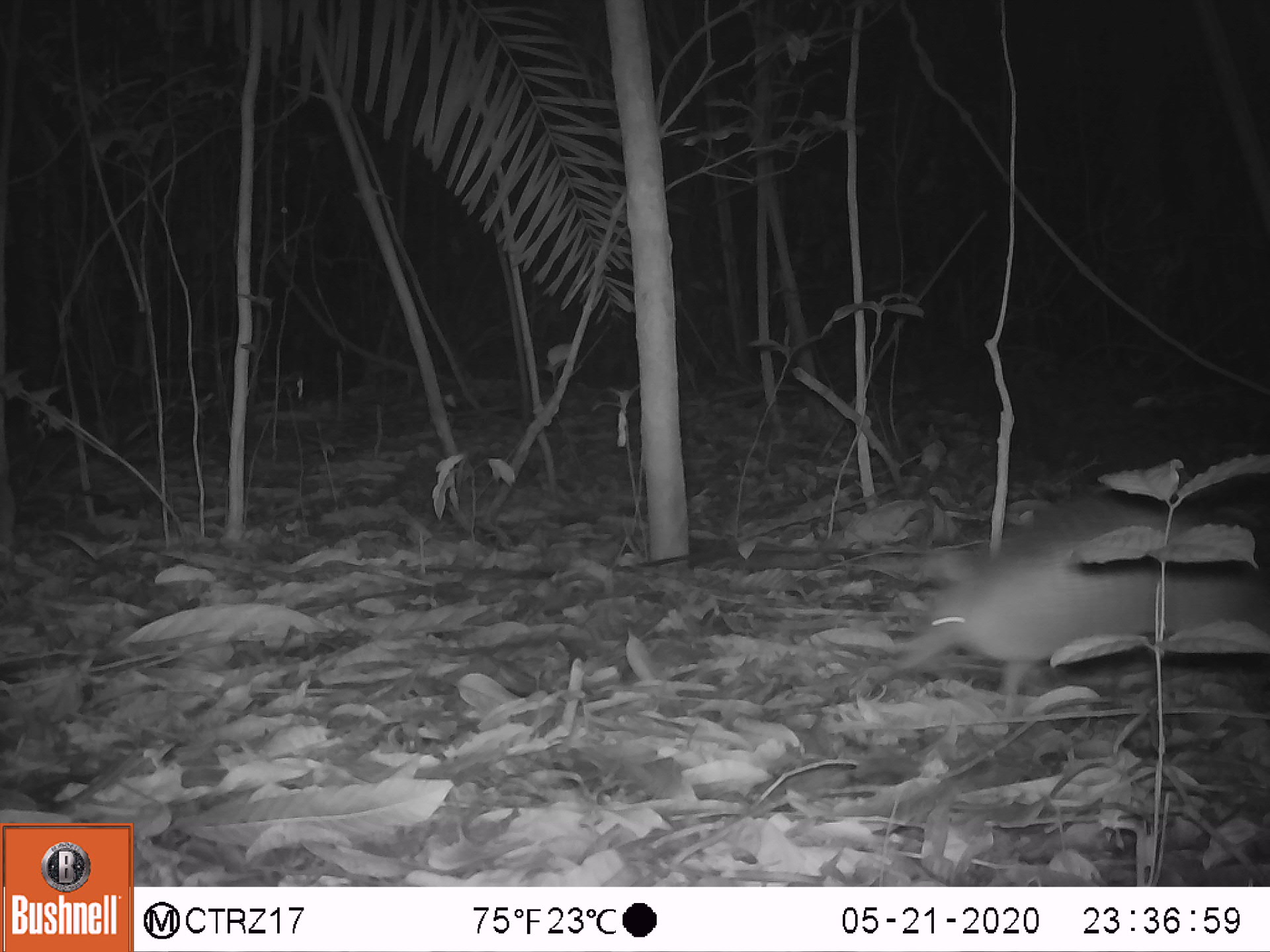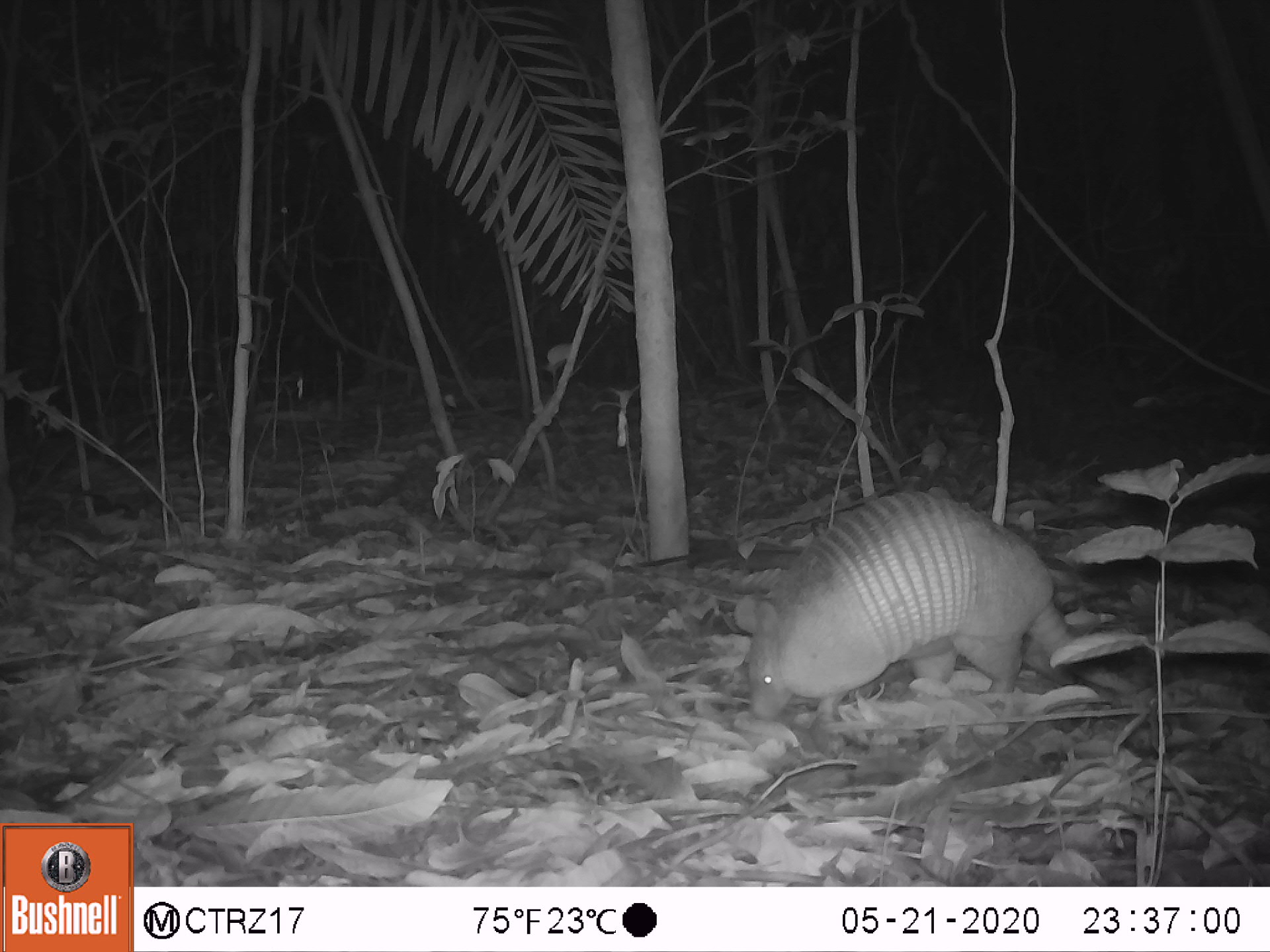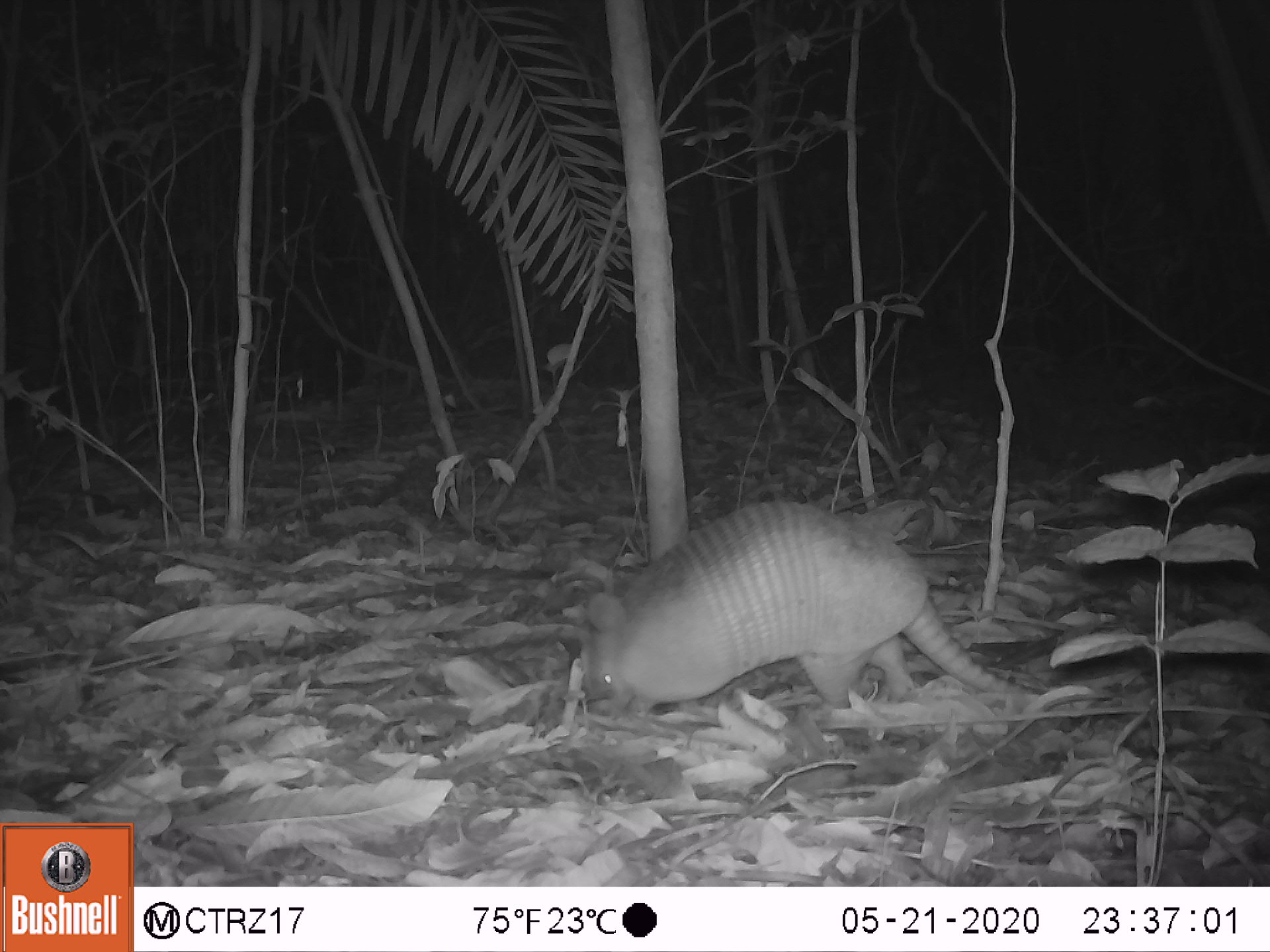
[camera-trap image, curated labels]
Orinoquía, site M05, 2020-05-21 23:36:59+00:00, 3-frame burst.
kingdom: Animalia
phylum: Chordata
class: Mammalia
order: Cingulata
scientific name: Cingulata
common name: armadillo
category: unknown armadillo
Unknown armadillo (armadillo) (Cingulata).